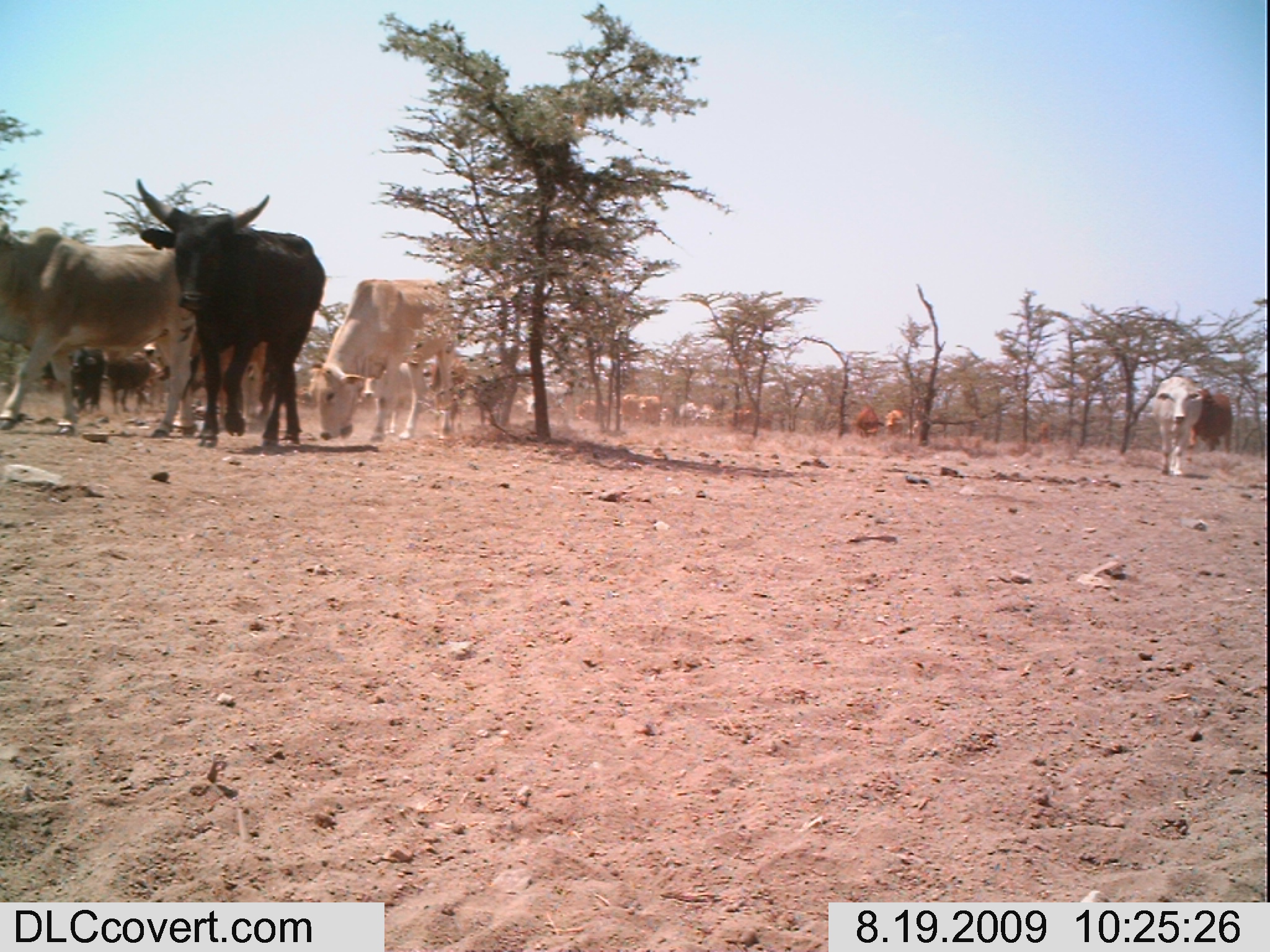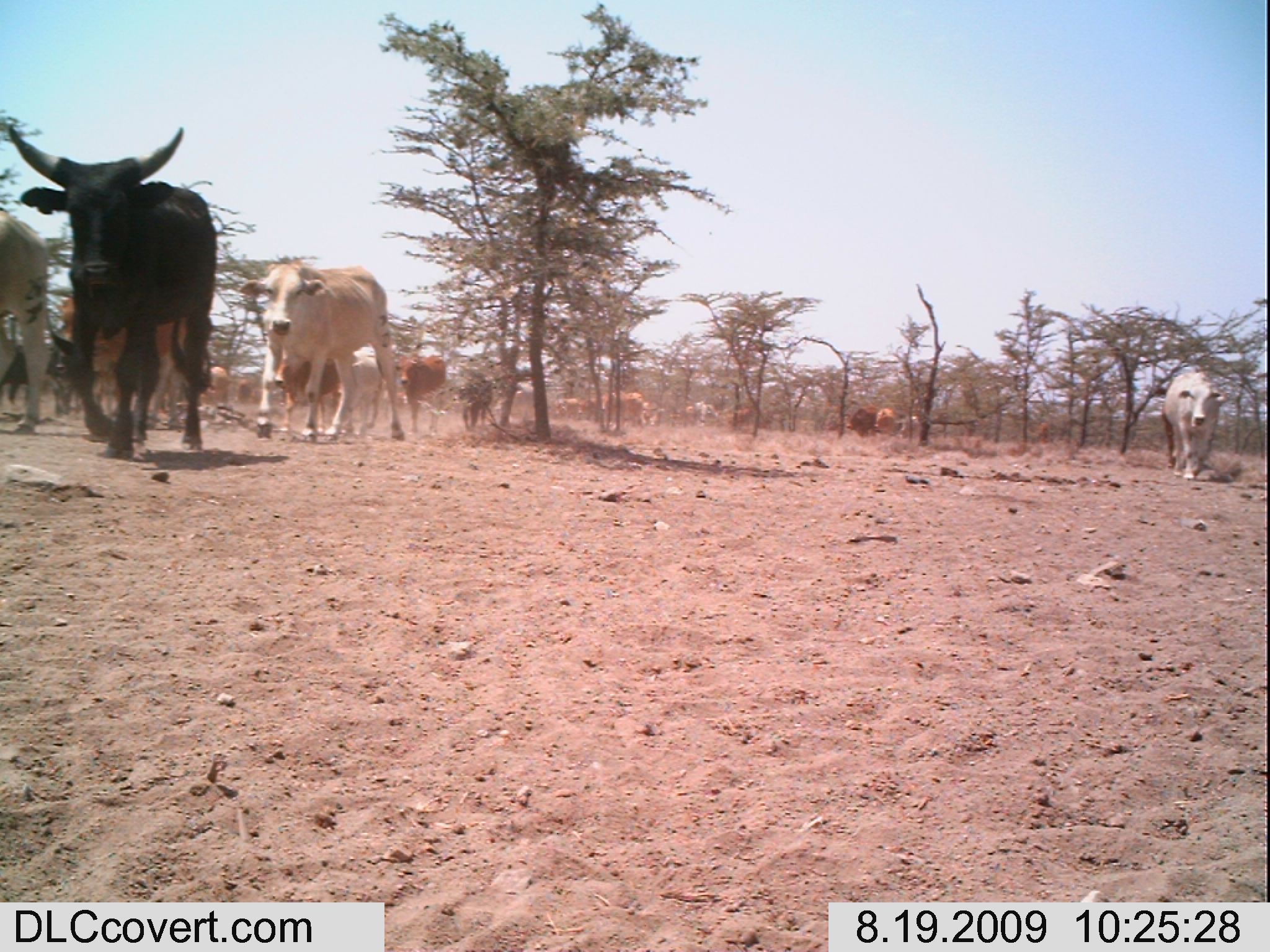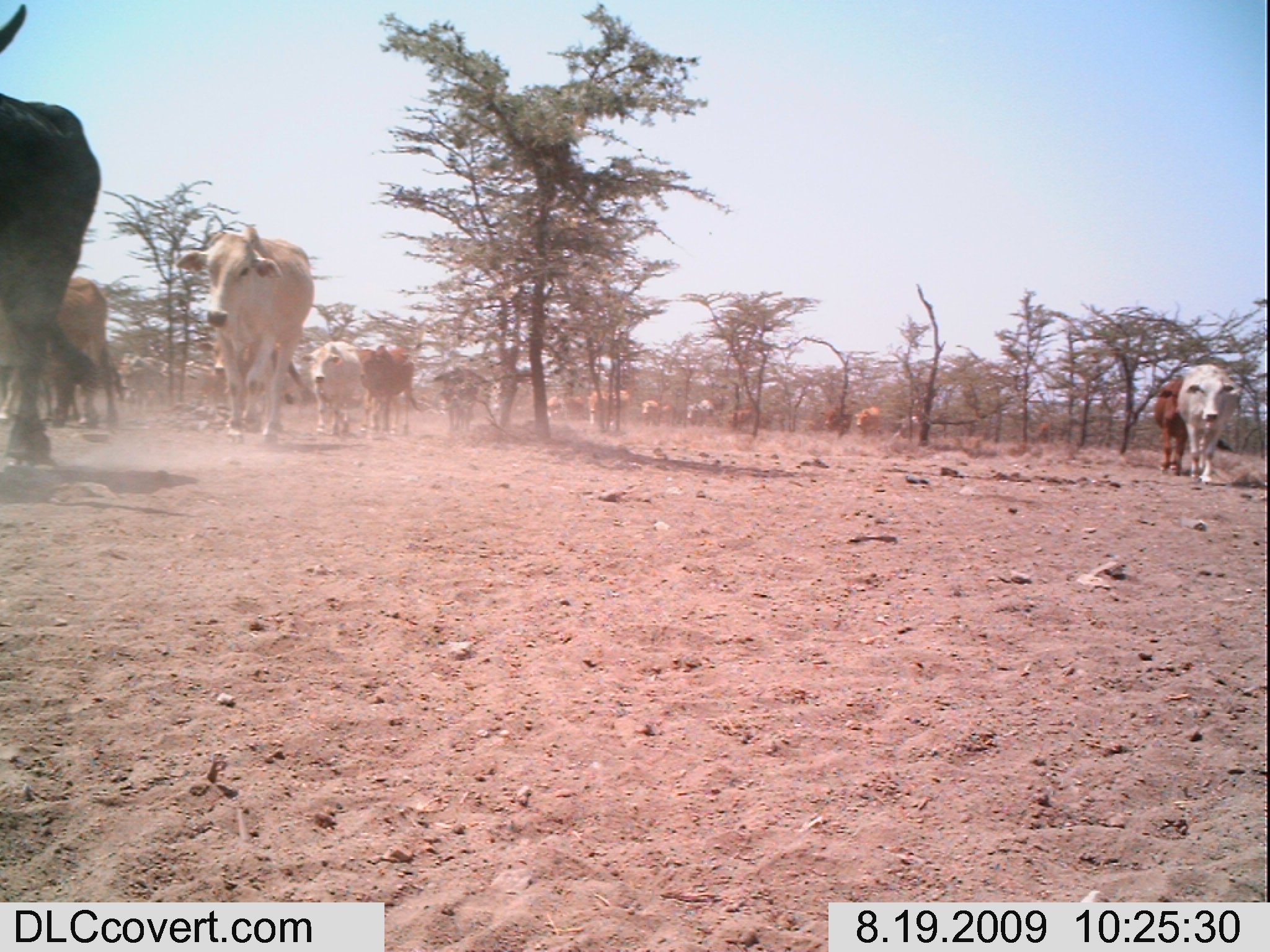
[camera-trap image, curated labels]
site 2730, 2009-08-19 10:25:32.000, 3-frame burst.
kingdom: Animalia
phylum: Chordata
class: Mammalia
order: Artiodactyla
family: Bovidae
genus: Bos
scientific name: Bos taurus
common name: domestic cattle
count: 14